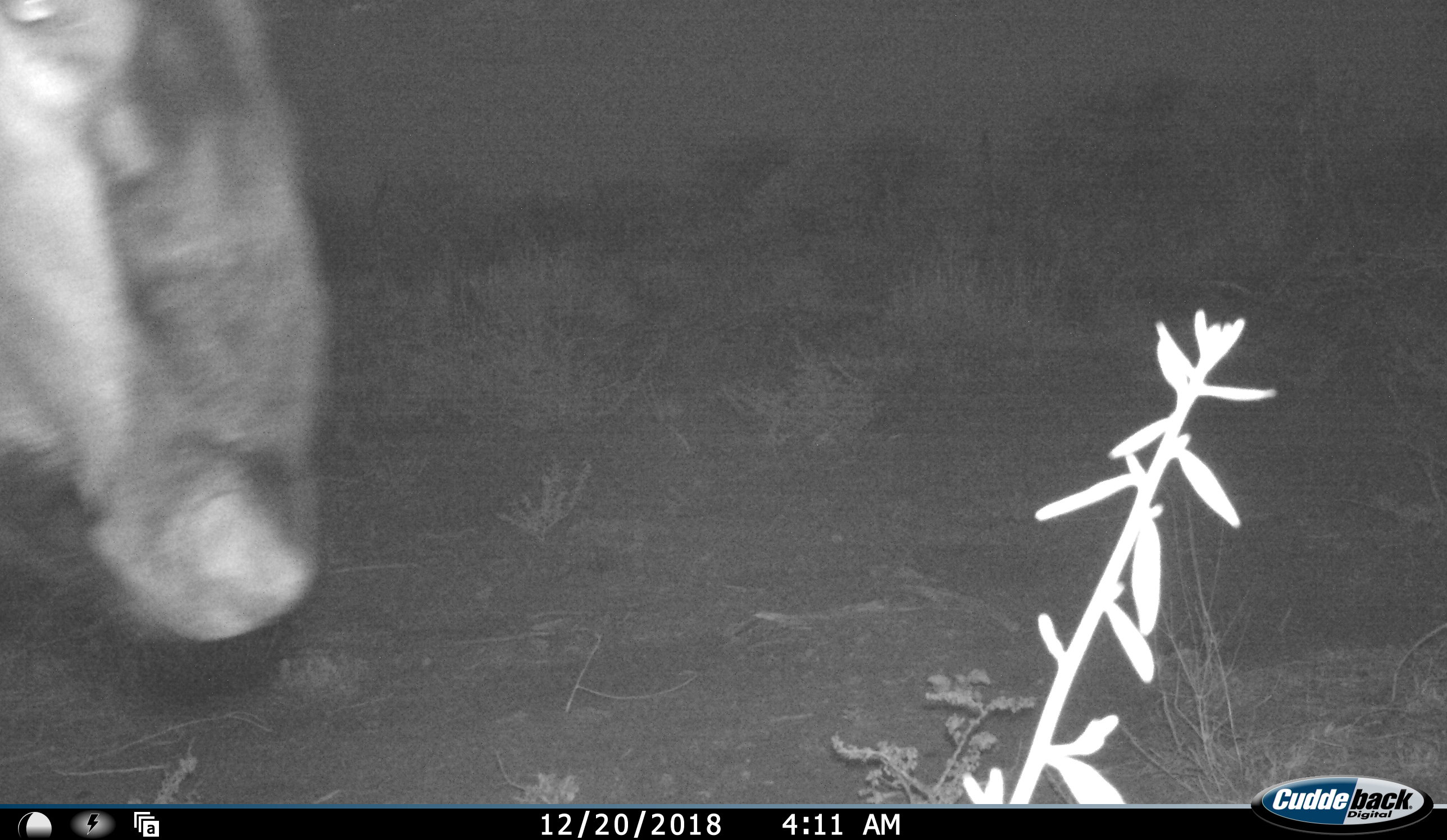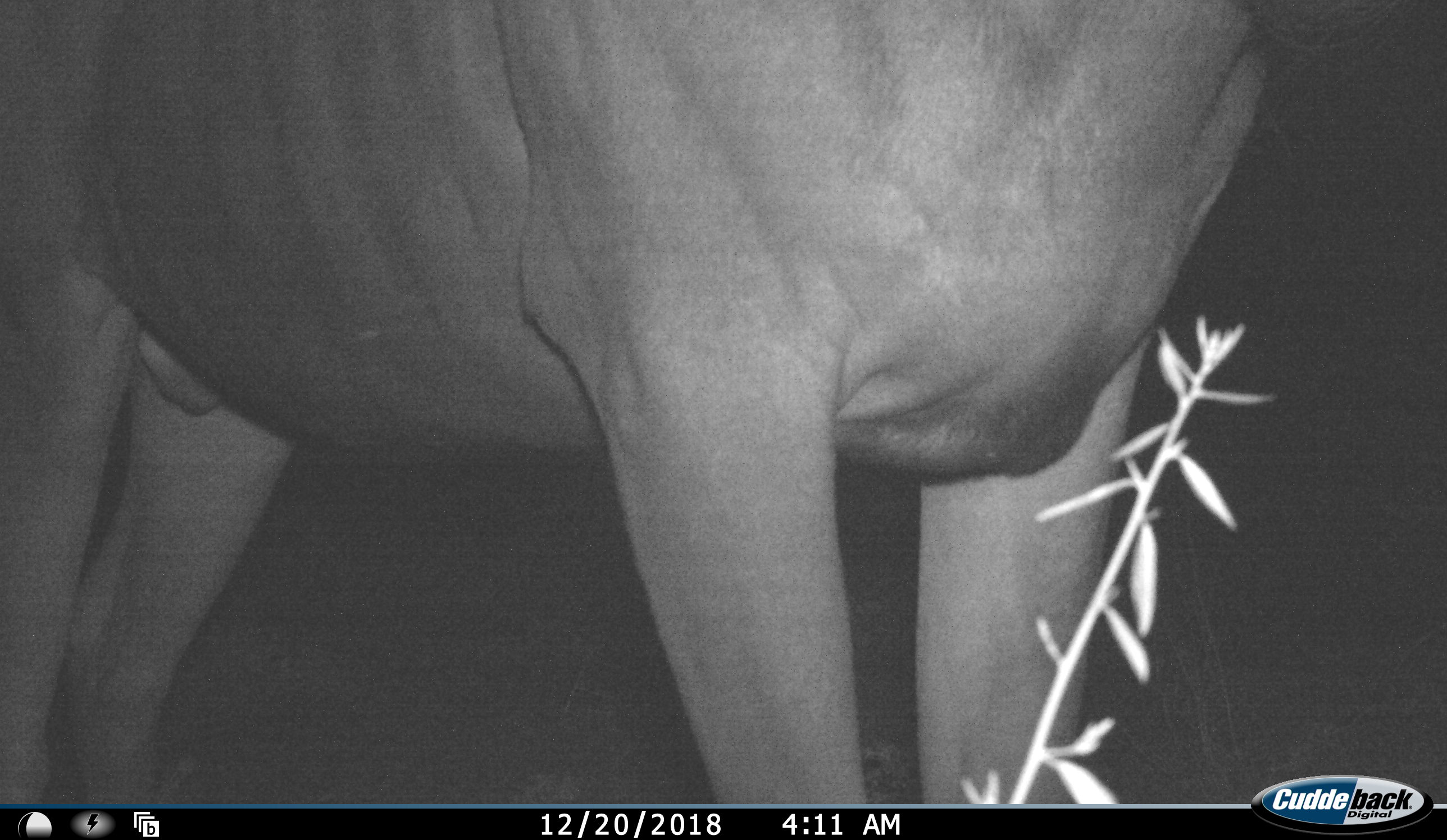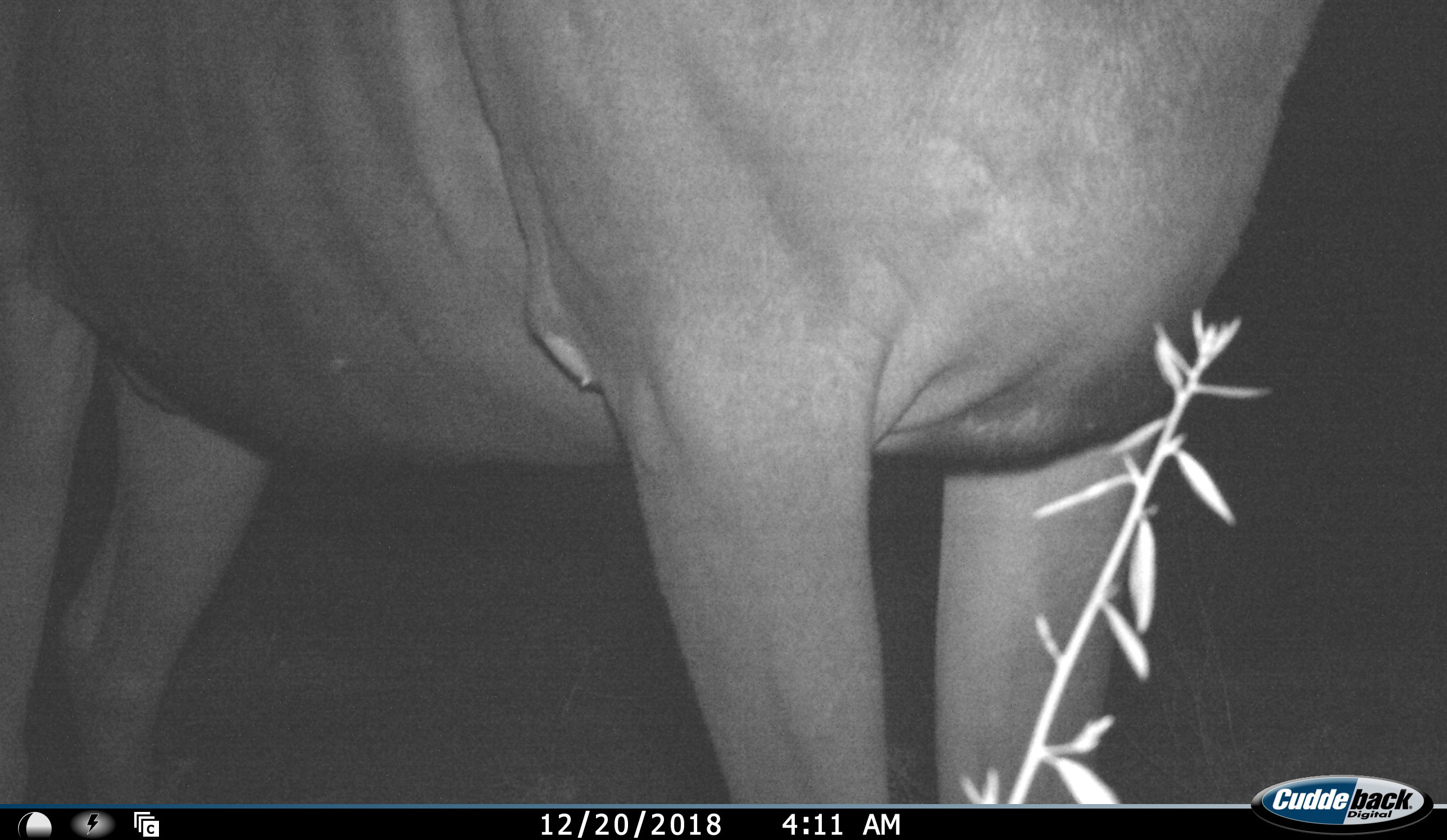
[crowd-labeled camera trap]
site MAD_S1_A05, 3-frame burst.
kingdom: Animalia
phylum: Chordata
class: Mammalia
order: Artiodactyla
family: Bovidae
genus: Connochaetes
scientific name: Connochaetes taurinus taurinus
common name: blue wildebeest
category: wildebeestblue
Wildebeestblue (blue wildebeest) (Connochaetes taurinus taurinus), count 1. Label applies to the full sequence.